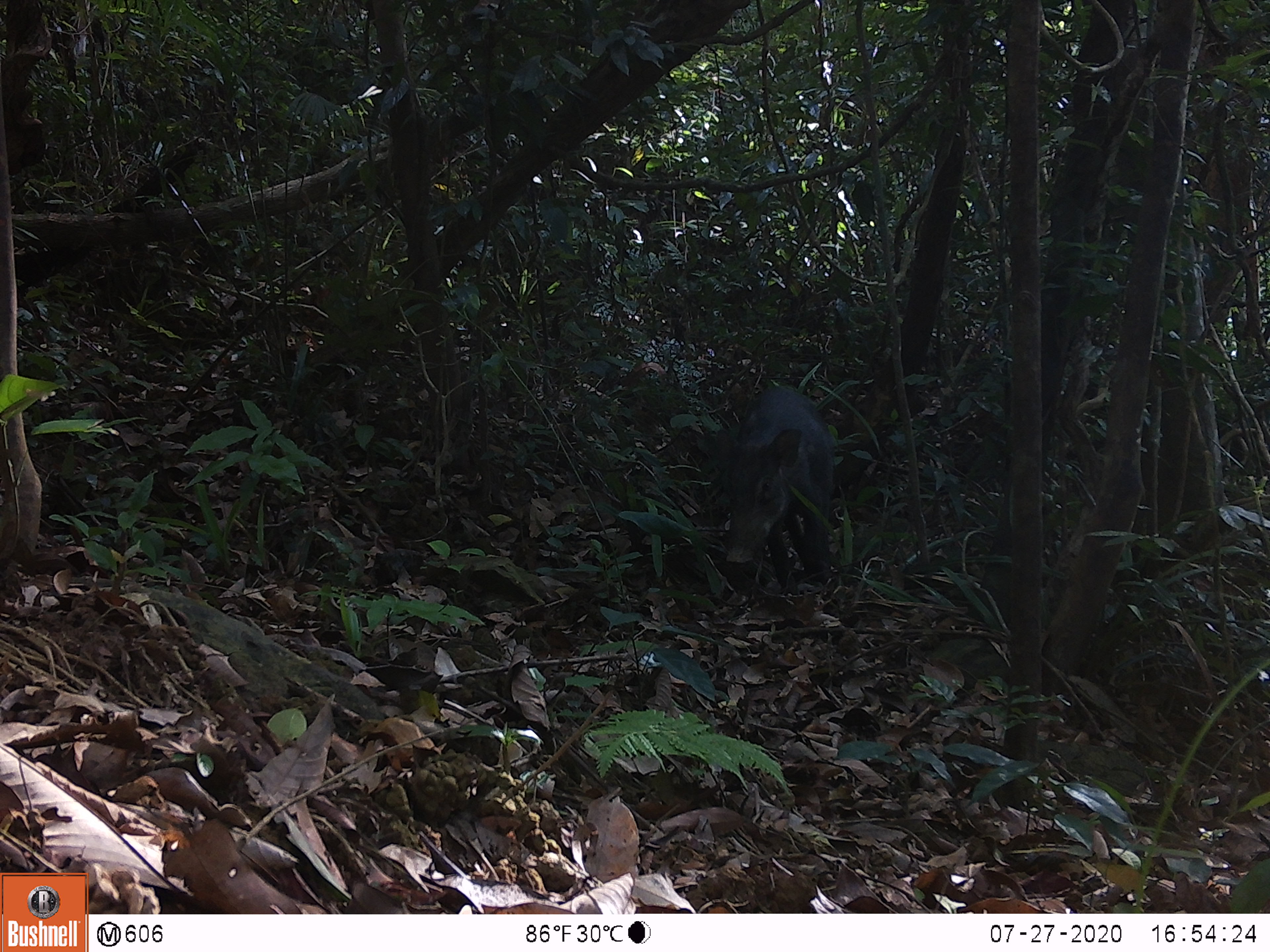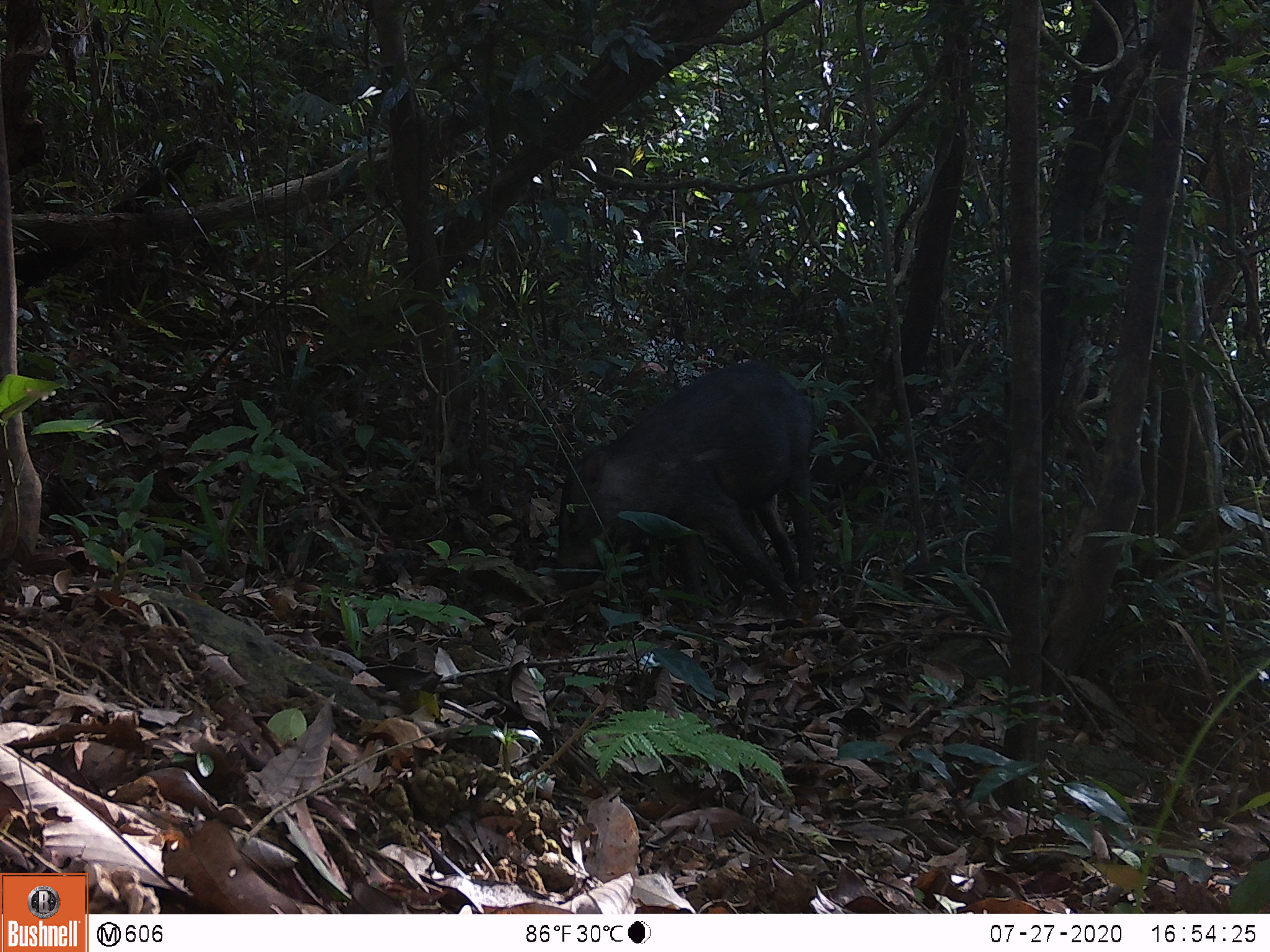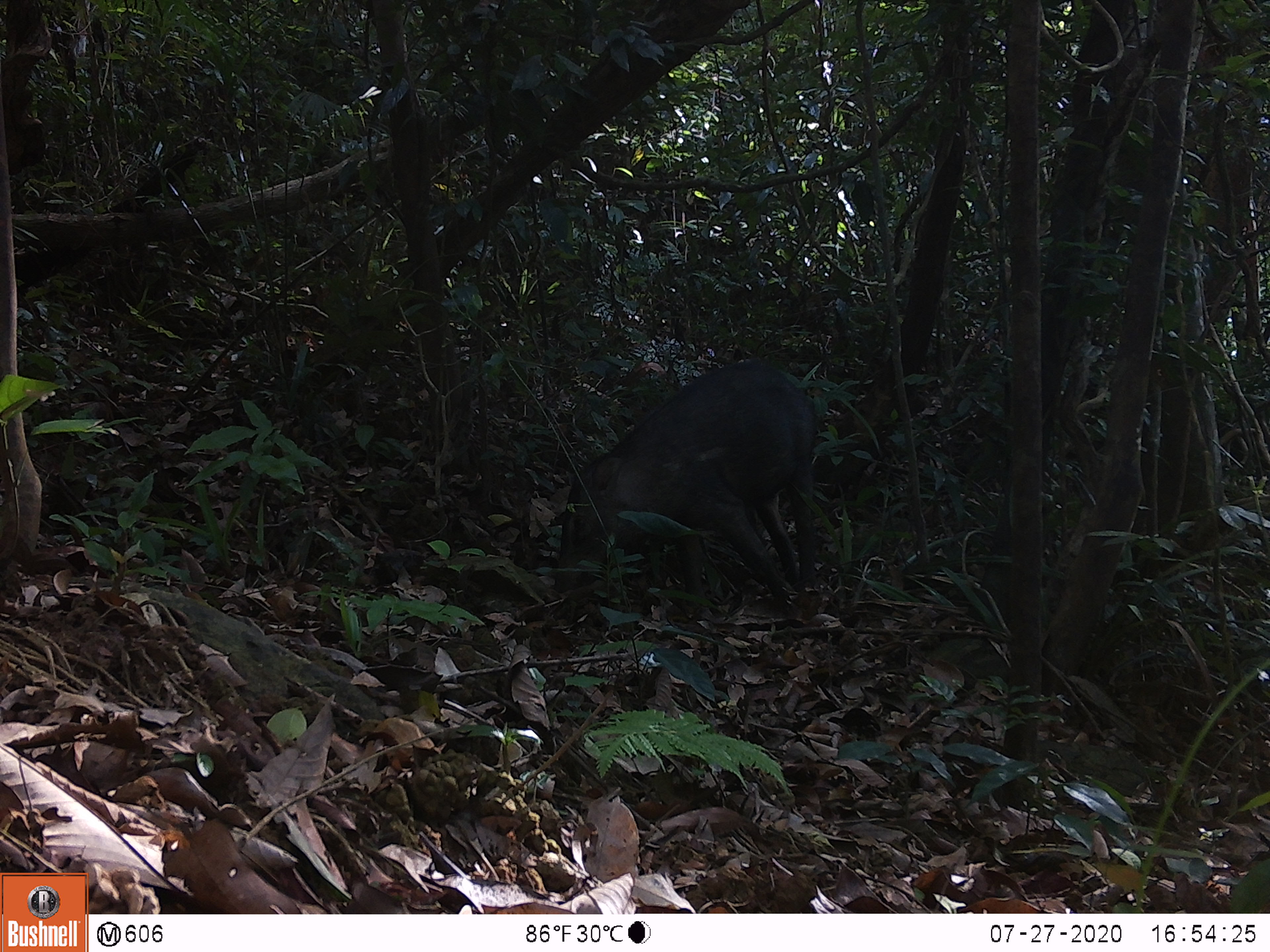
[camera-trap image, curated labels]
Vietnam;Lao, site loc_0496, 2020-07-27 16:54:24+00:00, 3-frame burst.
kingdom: Animalia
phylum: Chordata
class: Mammalia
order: Artiodactyla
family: Suidae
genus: Sus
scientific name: Sus scrofa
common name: eurasian wild pig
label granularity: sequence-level